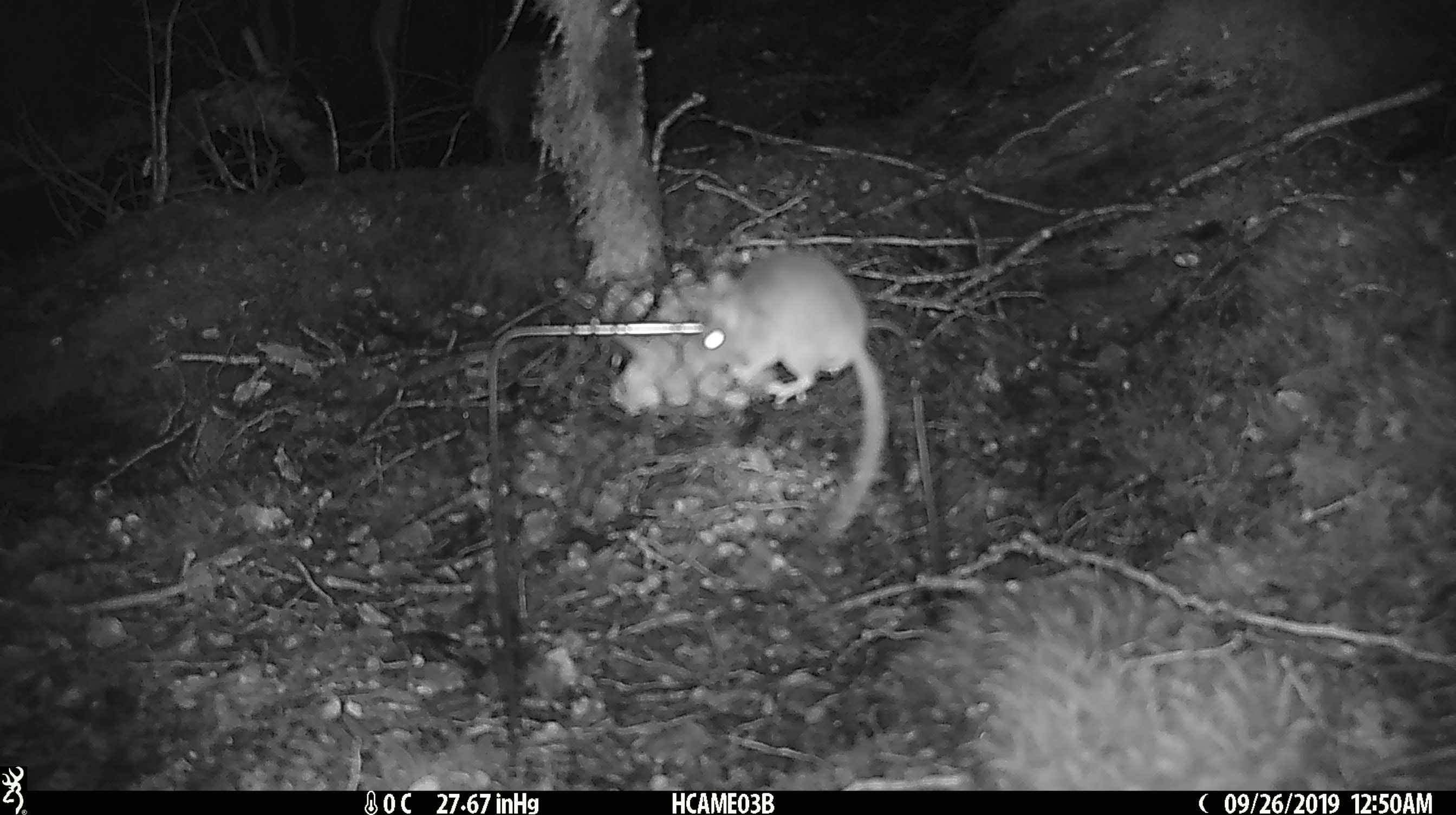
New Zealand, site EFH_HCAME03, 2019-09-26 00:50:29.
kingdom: Animalia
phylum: Chordata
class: Mammalia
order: Rodentia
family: Muridae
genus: Mus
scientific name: Mus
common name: mouse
Mouse (Mus).